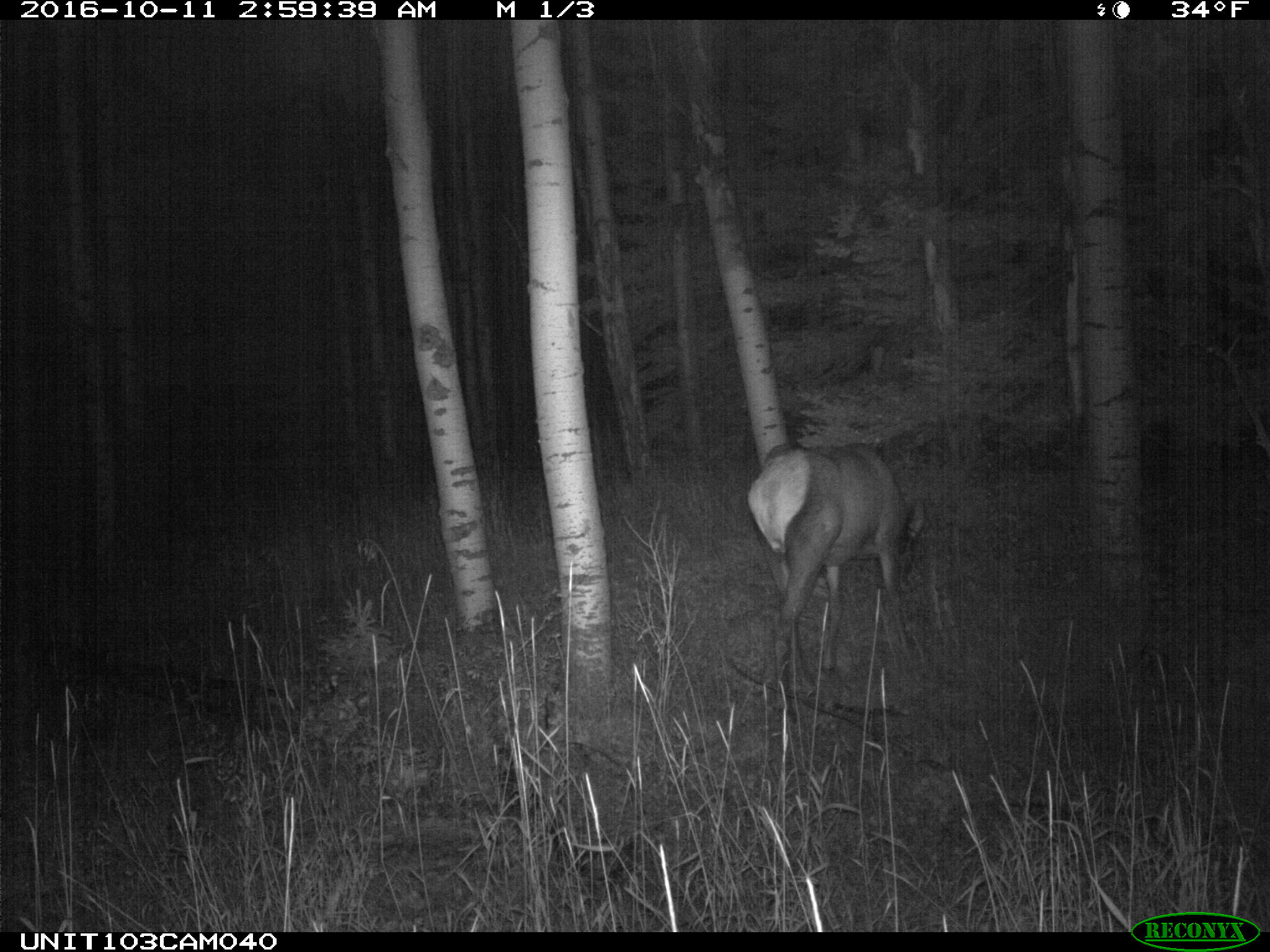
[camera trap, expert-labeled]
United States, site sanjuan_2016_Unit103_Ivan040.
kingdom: Animalia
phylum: Chordata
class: Mammalia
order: Artiodactyla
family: Cervidae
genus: Cervus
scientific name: Cervus elaphus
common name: red deer